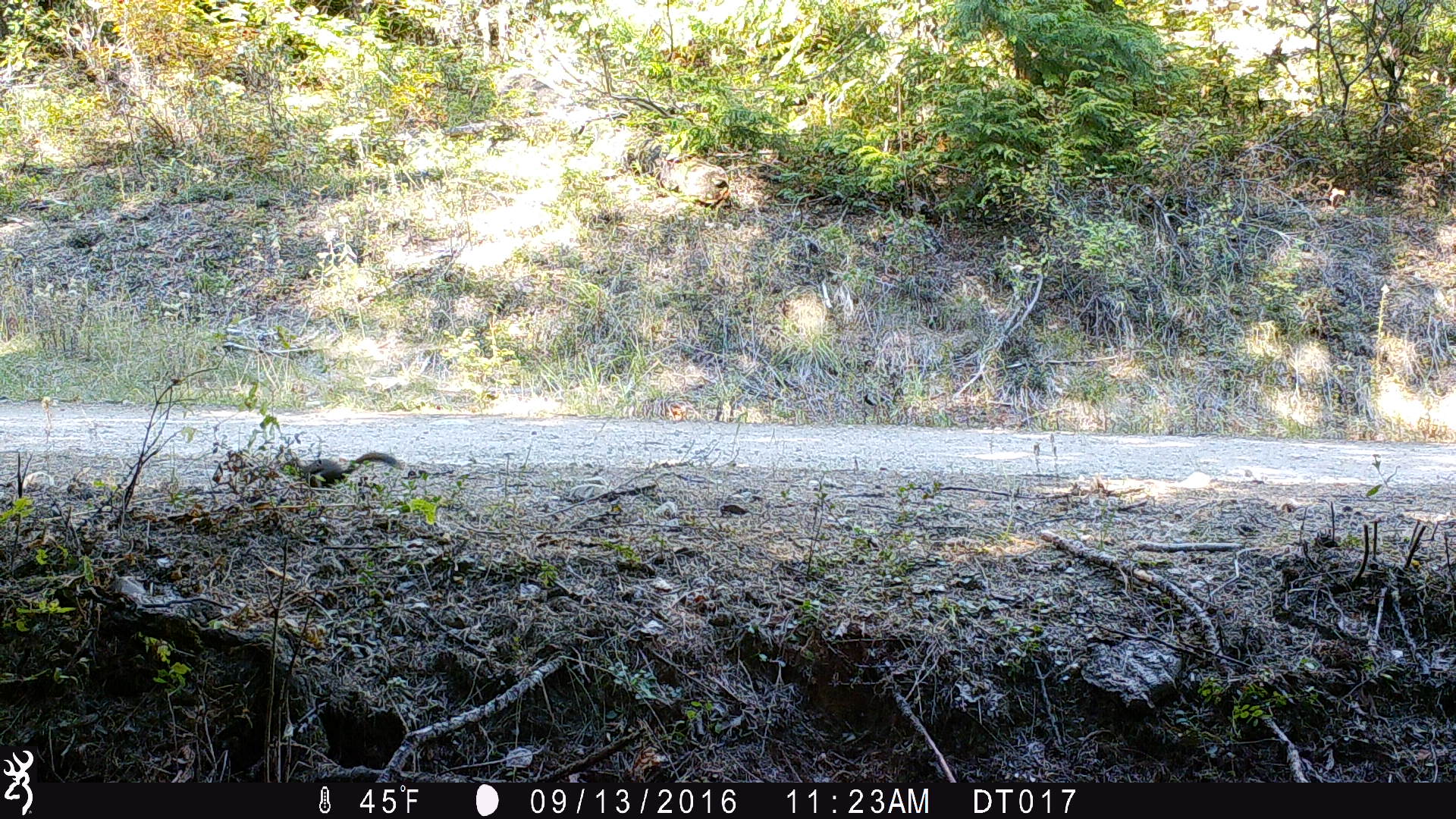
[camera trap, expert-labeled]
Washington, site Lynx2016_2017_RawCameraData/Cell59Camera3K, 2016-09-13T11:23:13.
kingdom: Animalia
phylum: Chordata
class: Mammalia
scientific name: Mammalia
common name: small mammal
Small mammal (Mammalia). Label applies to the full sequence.